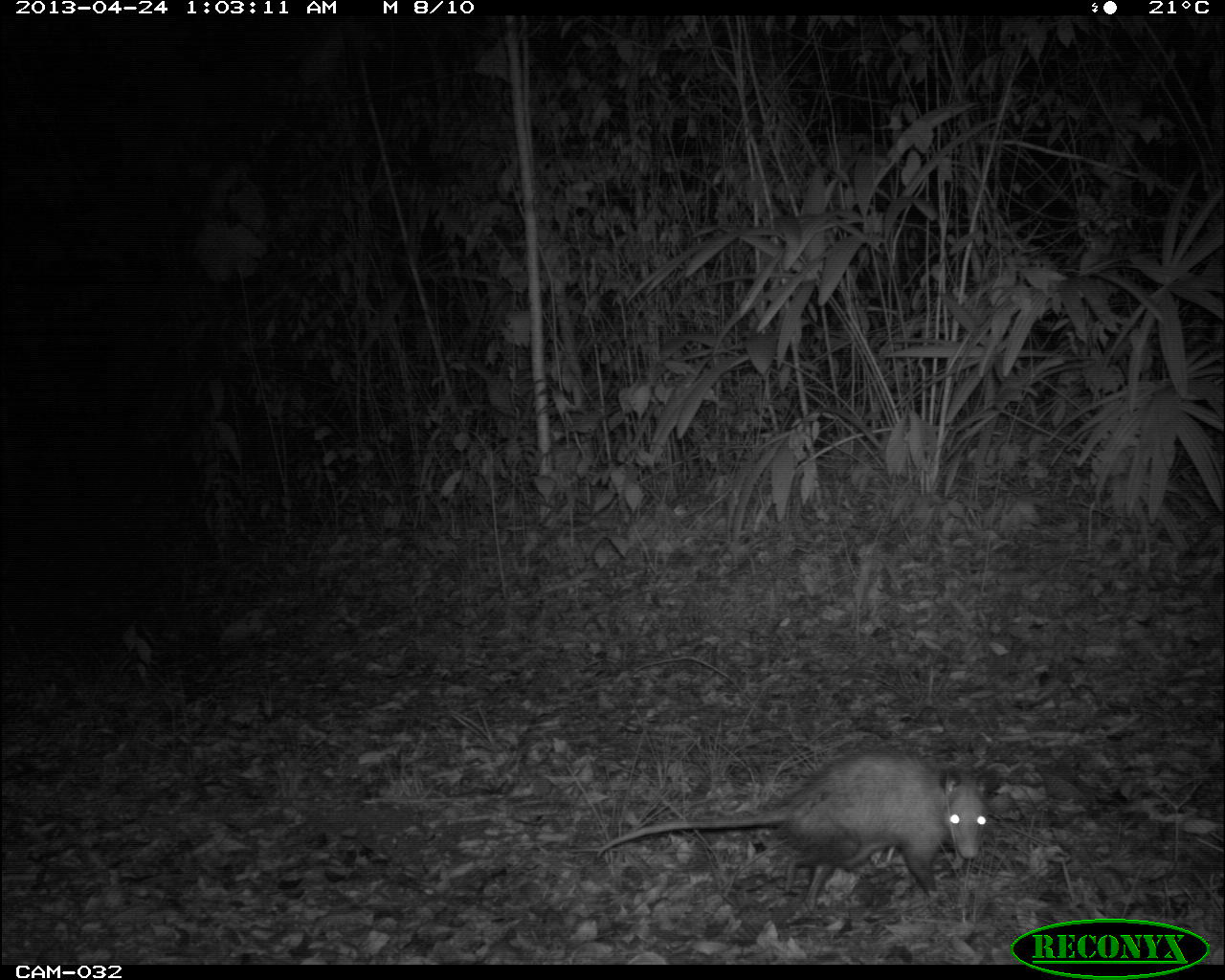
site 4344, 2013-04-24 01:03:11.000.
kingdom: Animalia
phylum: Chordata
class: Mammalia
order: Didelphimorphia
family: Didelphidae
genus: Didelphis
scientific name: Didelphis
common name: american opossums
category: didelphis sp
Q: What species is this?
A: Didelphis sp (american opossums) (Didelphis).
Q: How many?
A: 1.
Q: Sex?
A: Female.